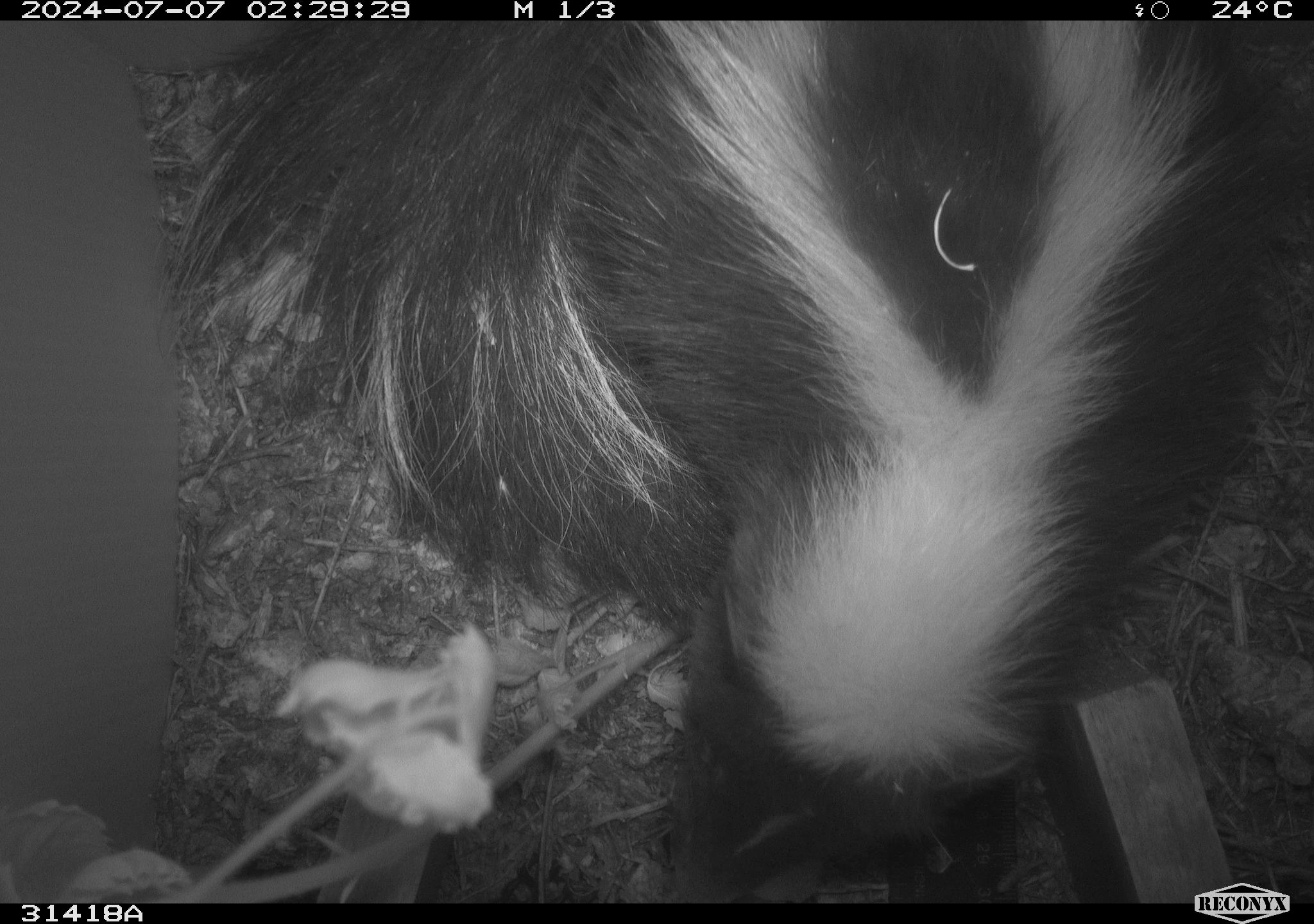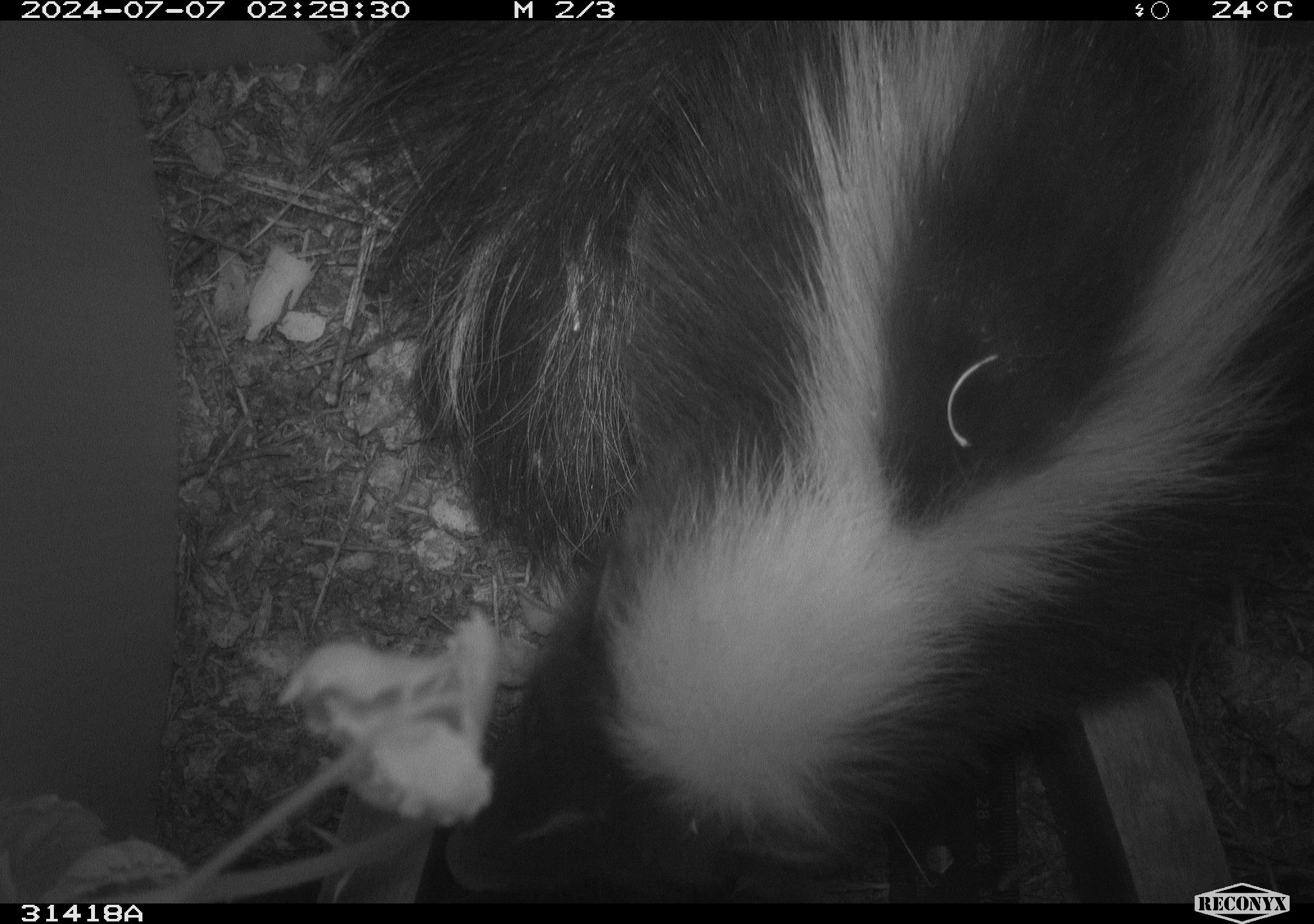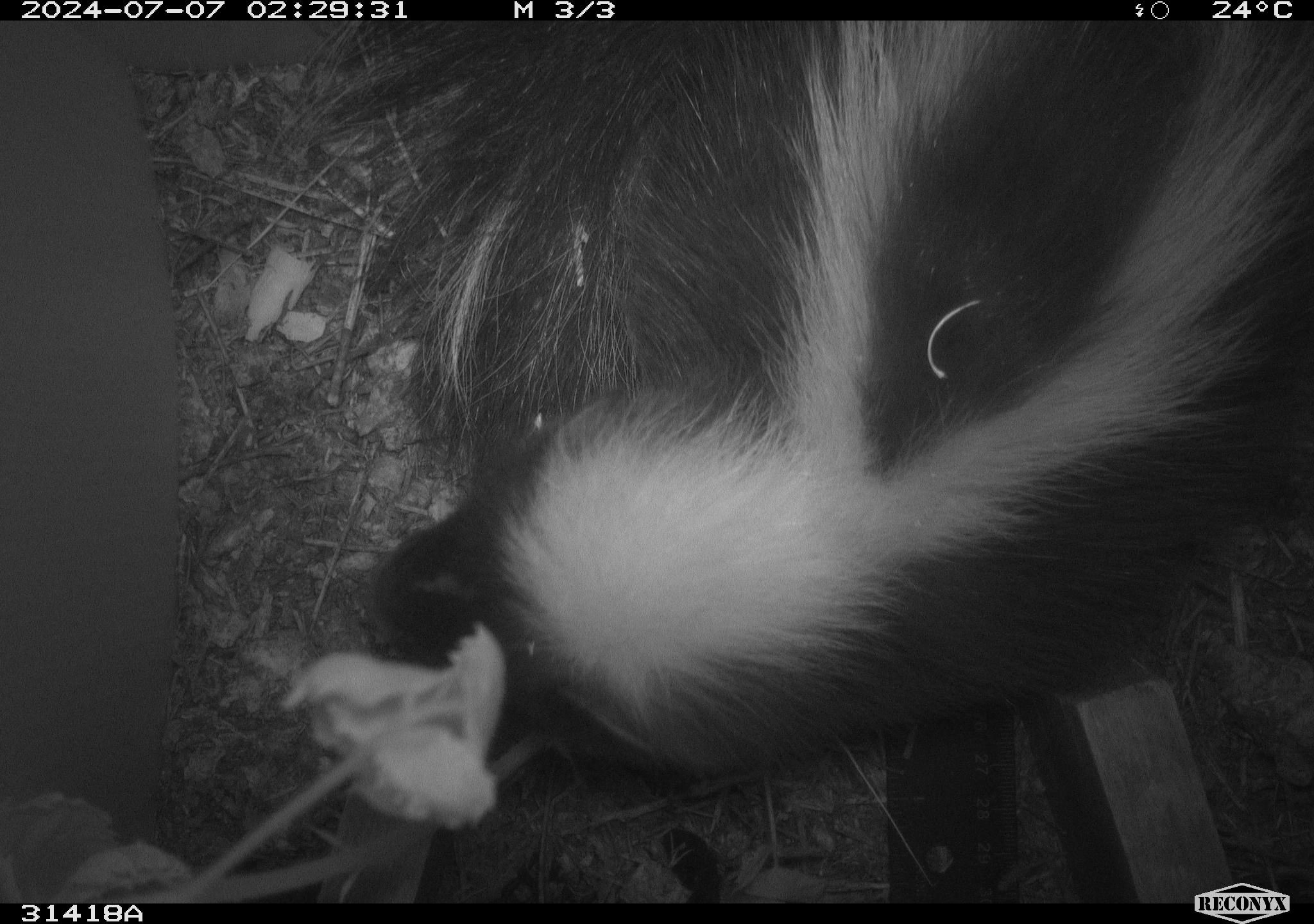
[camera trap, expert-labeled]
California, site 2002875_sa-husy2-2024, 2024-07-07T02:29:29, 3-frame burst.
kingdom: Animalia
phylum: Chordata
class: Mammalia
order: Carnivora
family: Mephitidae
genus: Mephitis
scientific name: Mephitis mephitis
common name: striped skunk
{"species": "striped skunk (Mephitis mephitis)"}